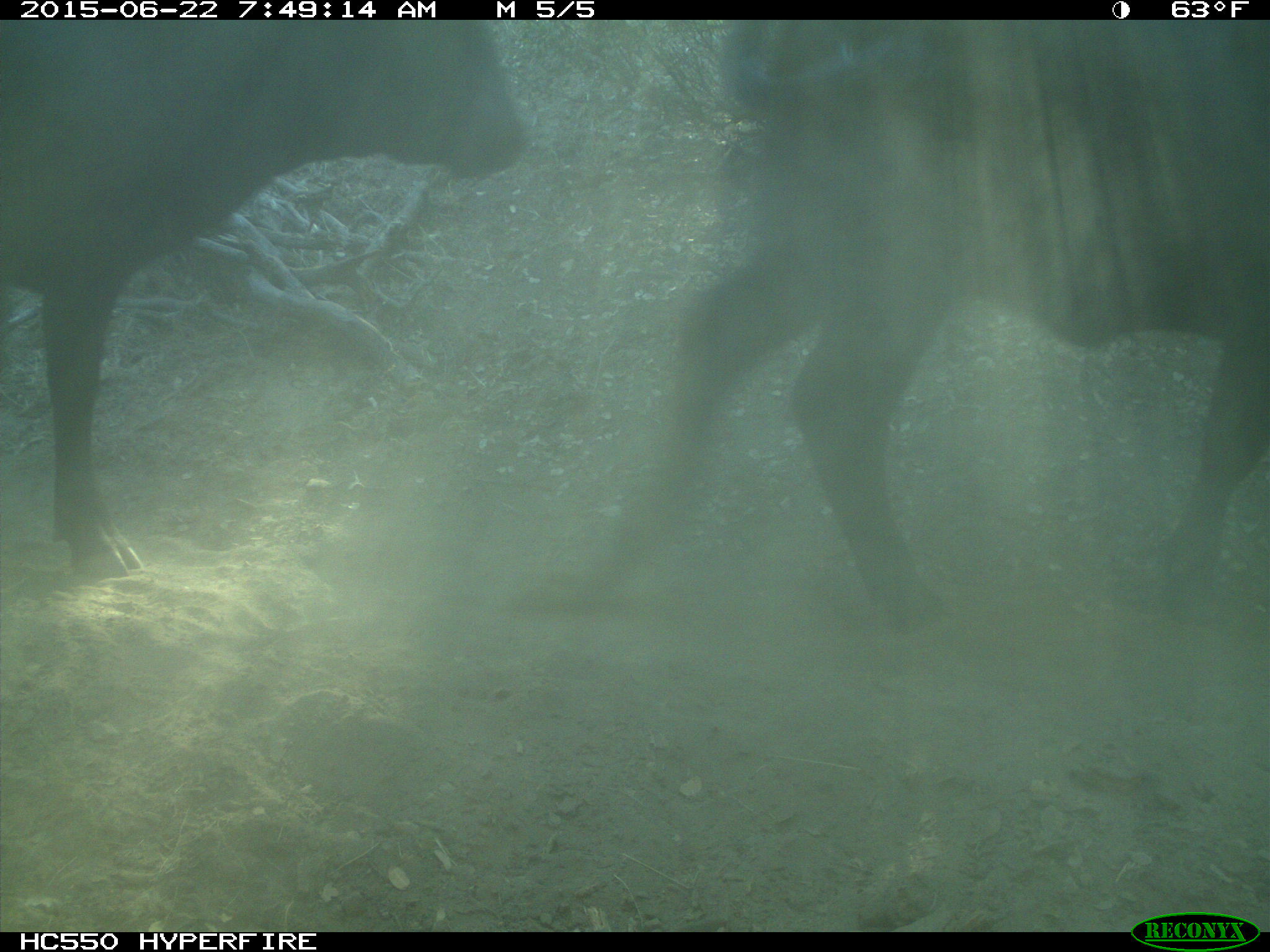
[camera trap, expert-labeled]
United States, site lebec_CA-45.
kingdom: Animalia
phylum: Chordata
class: Mammalia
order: Artiodactyla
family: Bovidae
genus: Bos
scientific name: Bos taurus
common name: domestic cow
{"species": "Bos taurus (domestic cow)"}